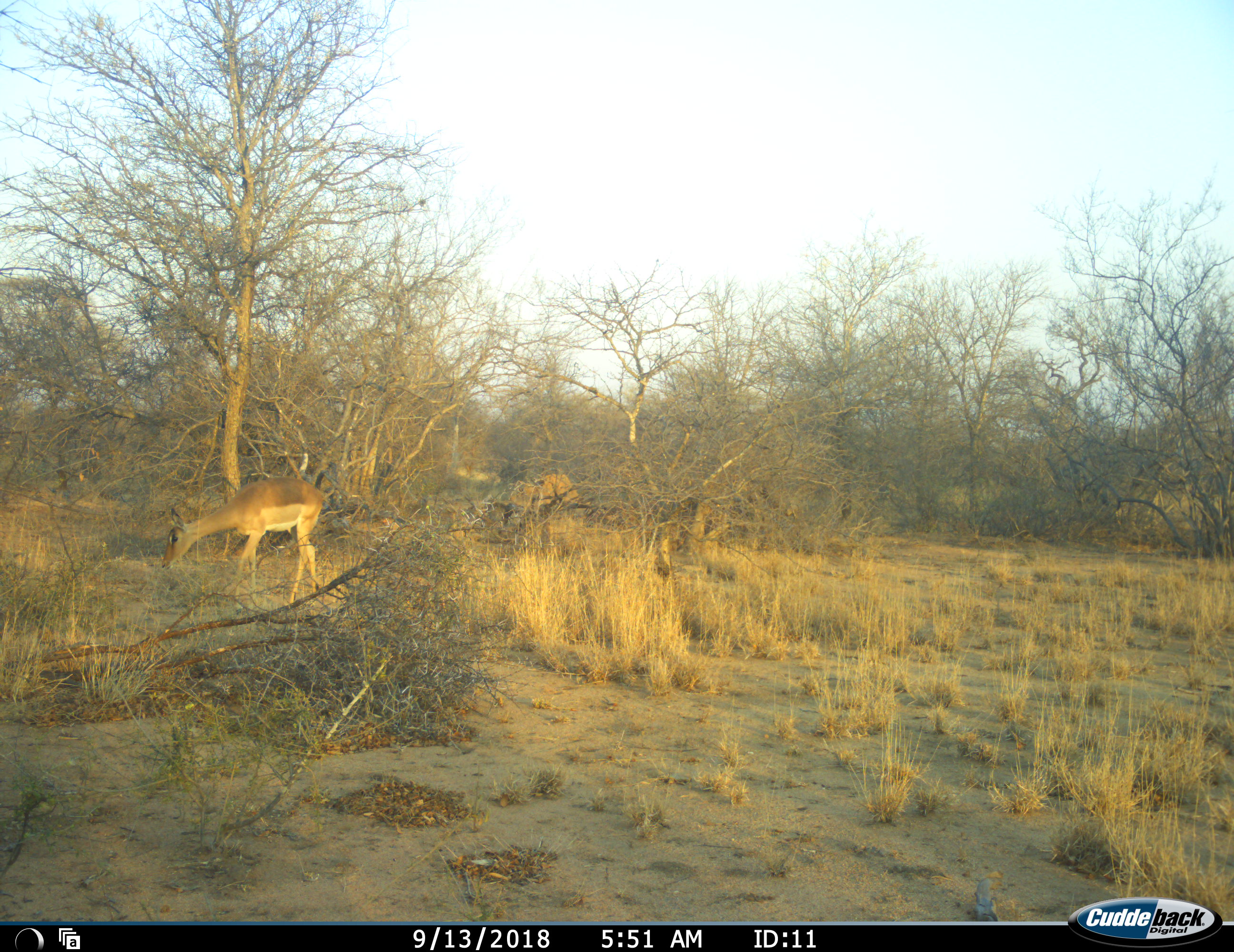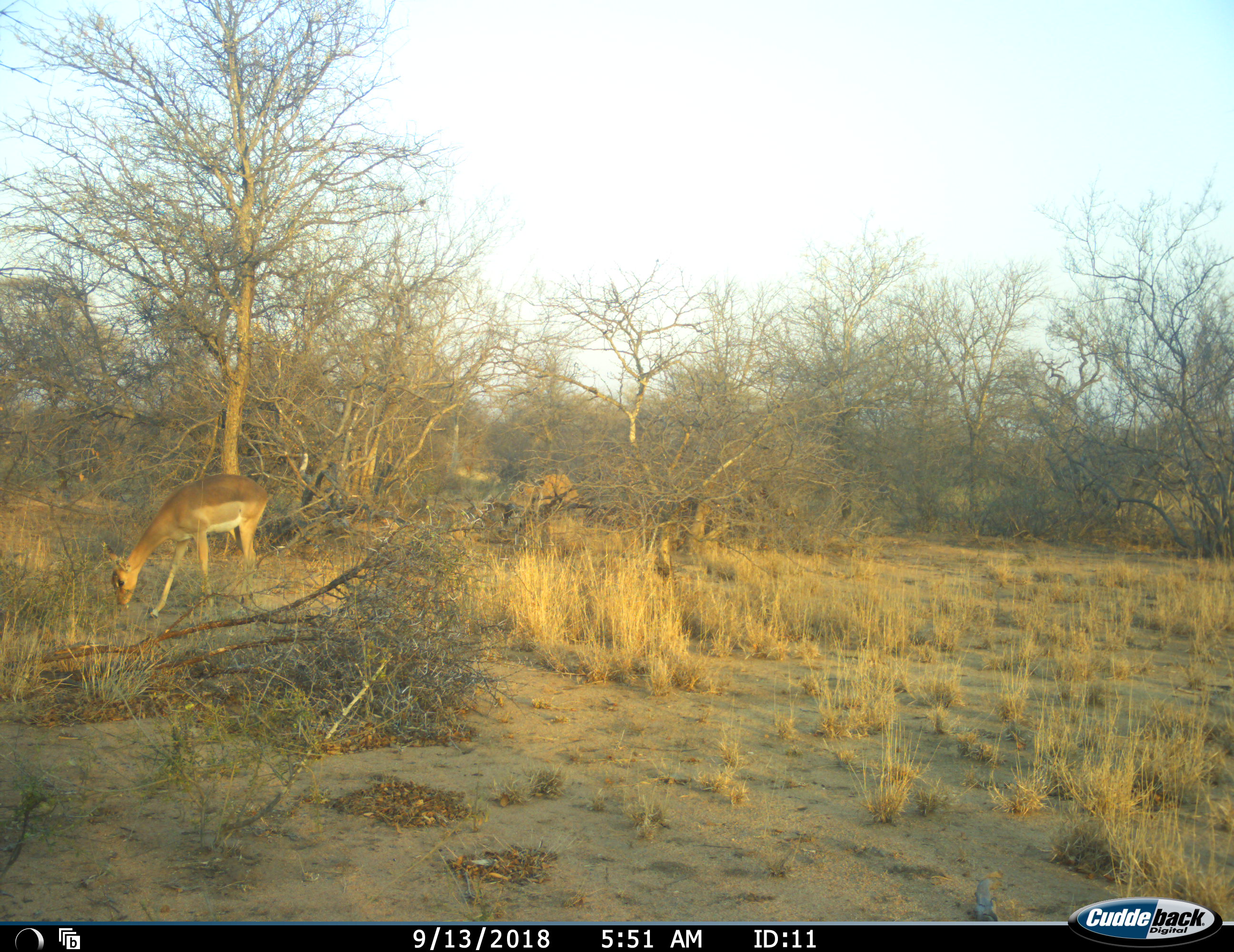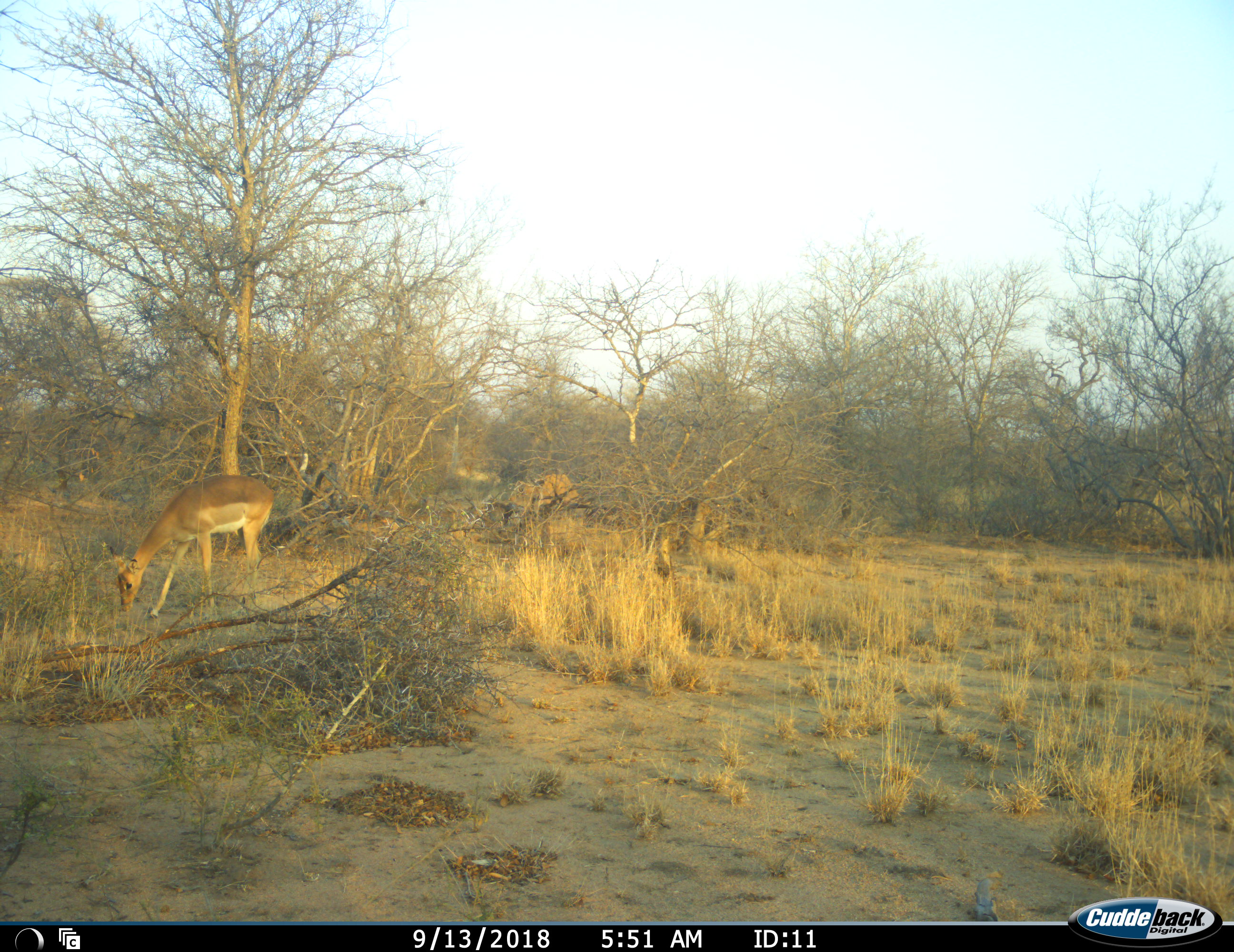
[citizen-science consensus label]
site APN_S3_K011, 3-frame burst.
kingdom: Animalia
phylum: Chordata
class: Mammalia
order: Artiodactyla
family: Bovidae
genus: Aepyceros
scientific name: Aepyceros melampus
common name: impala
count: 1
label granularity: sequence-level